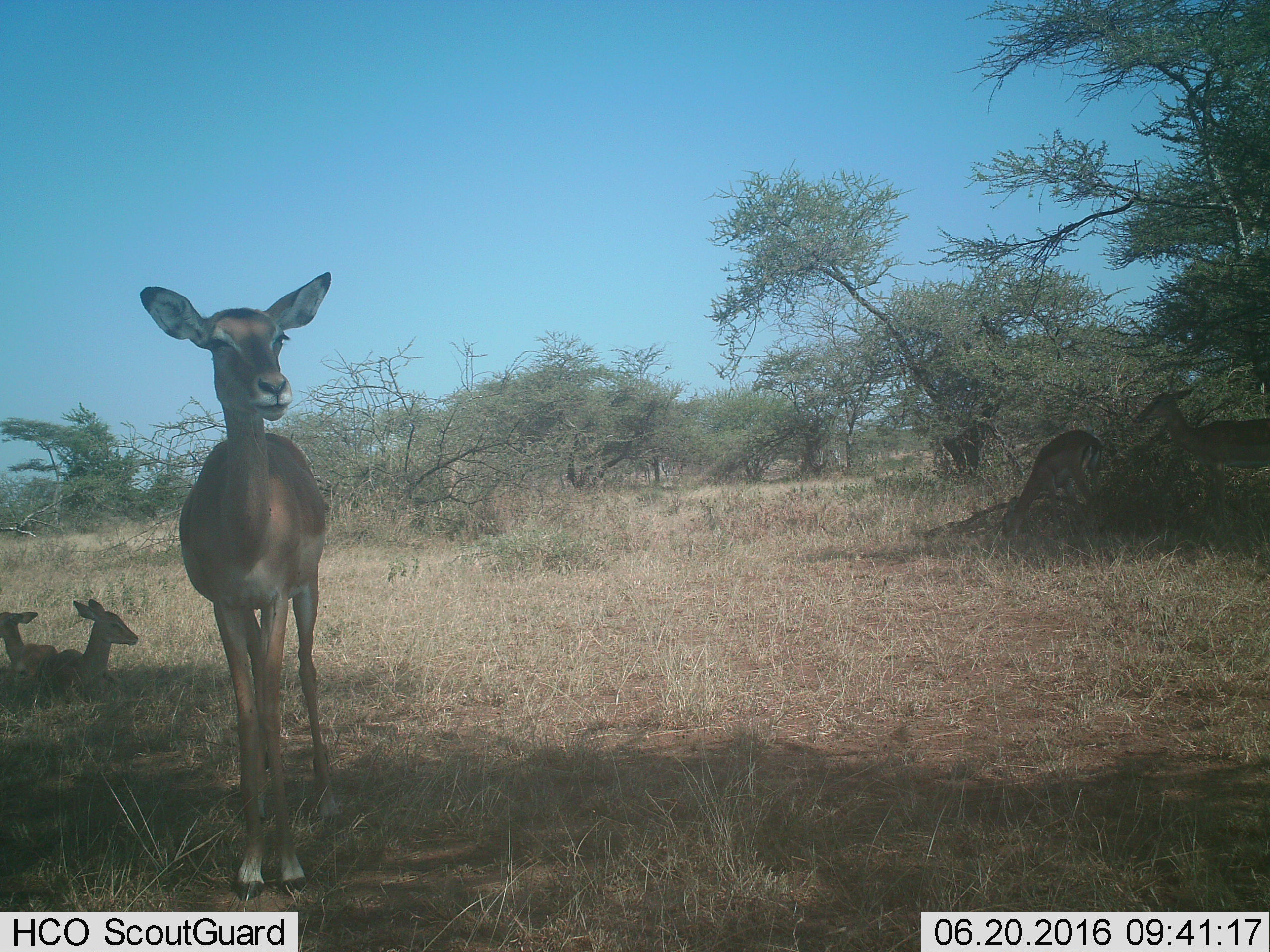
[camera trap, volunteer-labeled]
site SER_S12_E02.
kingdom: Animalia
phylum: Chordata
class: Mammalia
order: Artiodactyla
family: Bovidae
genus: Aepyceros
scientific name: Aepyceros melampus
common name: impala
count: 5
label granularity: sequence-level